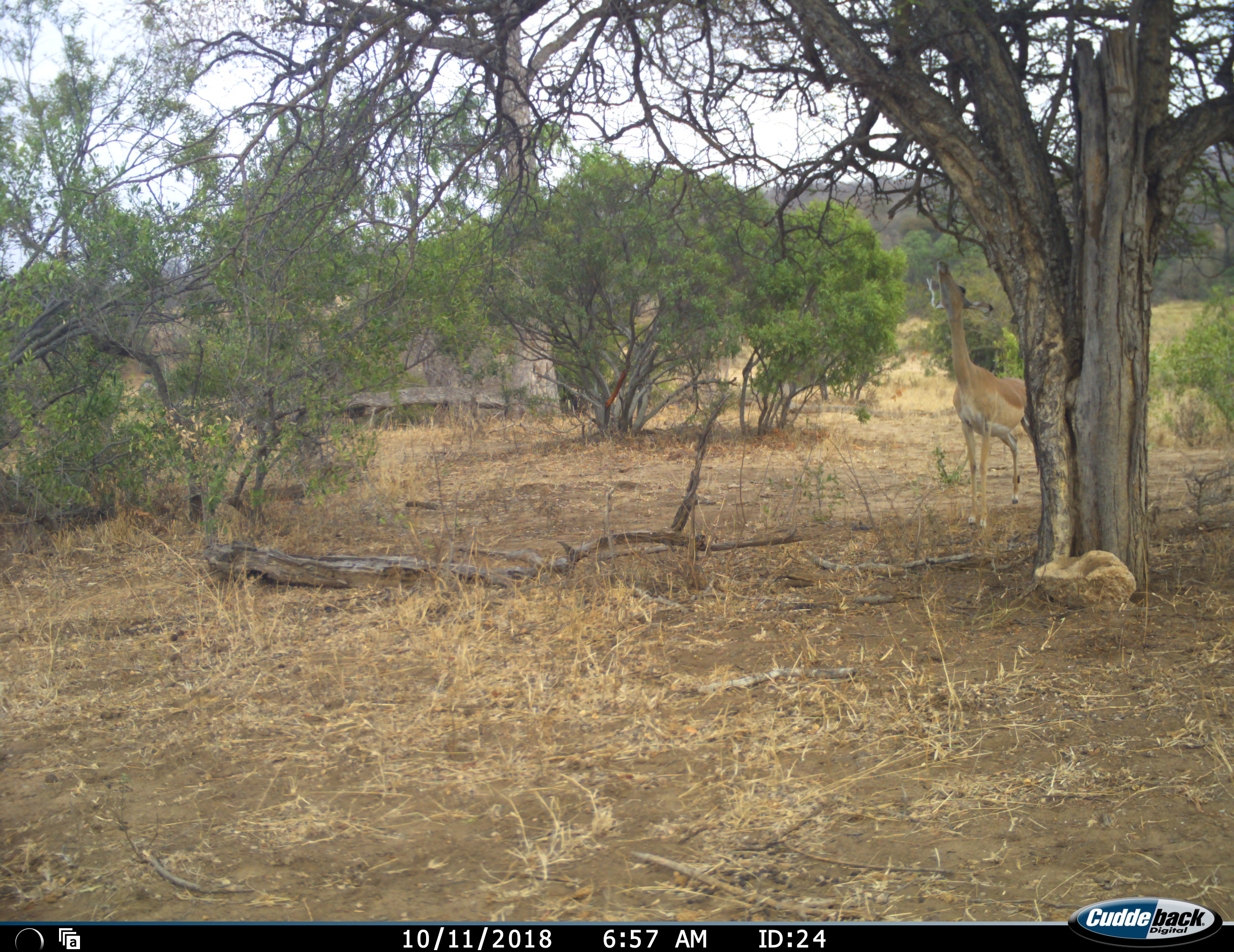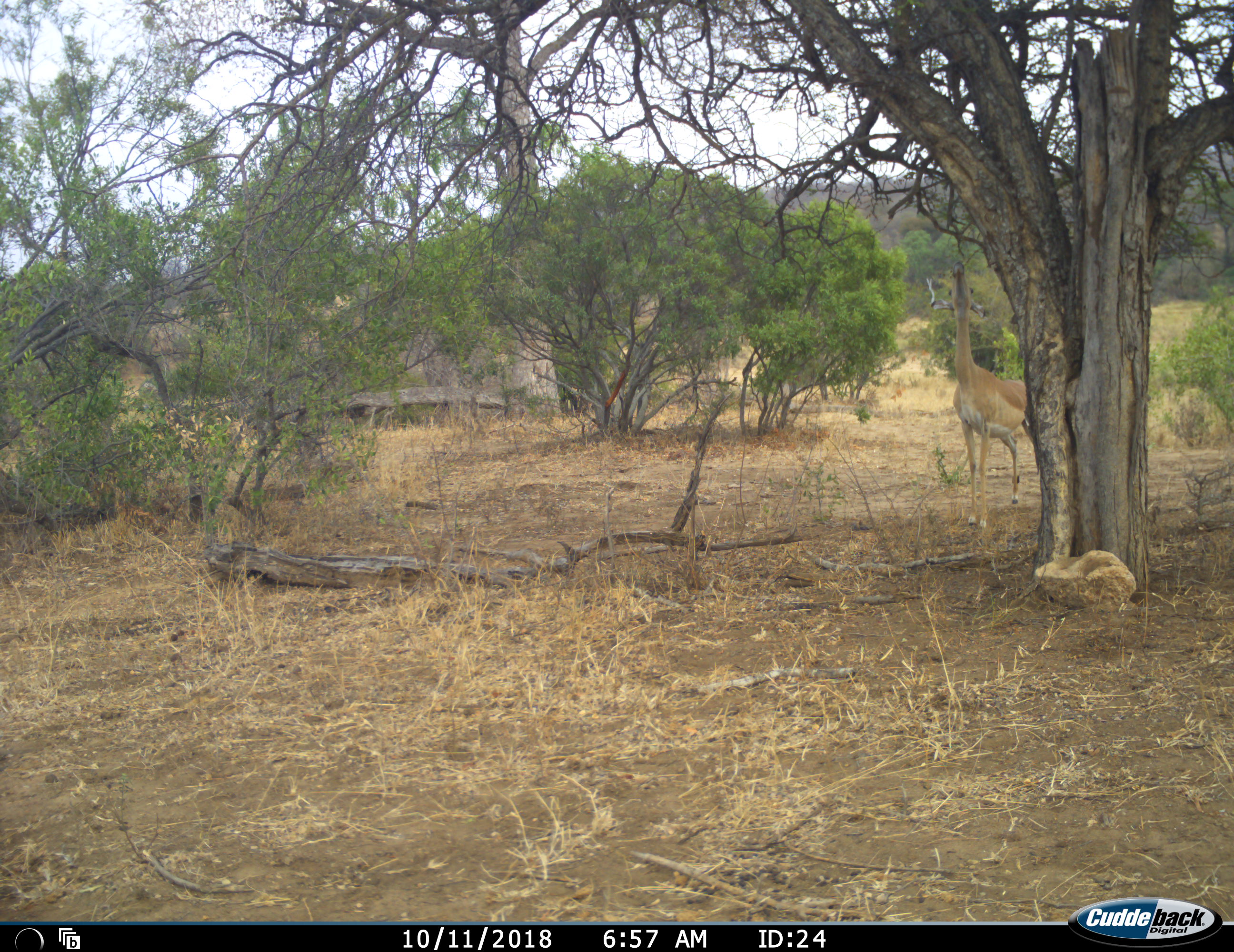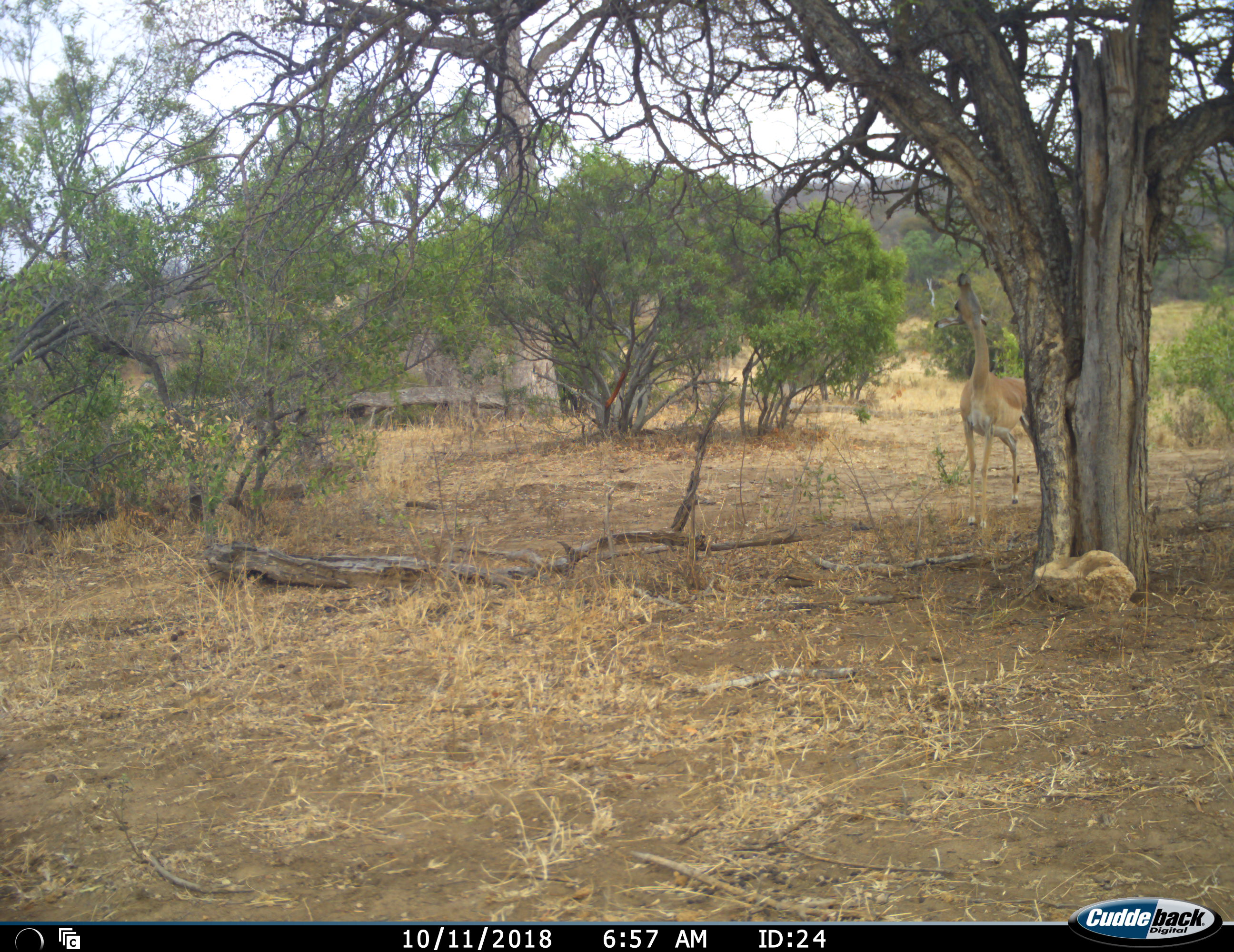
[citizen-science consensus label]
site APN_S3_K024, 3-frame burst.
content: unidentified animal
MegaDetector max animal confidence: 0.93